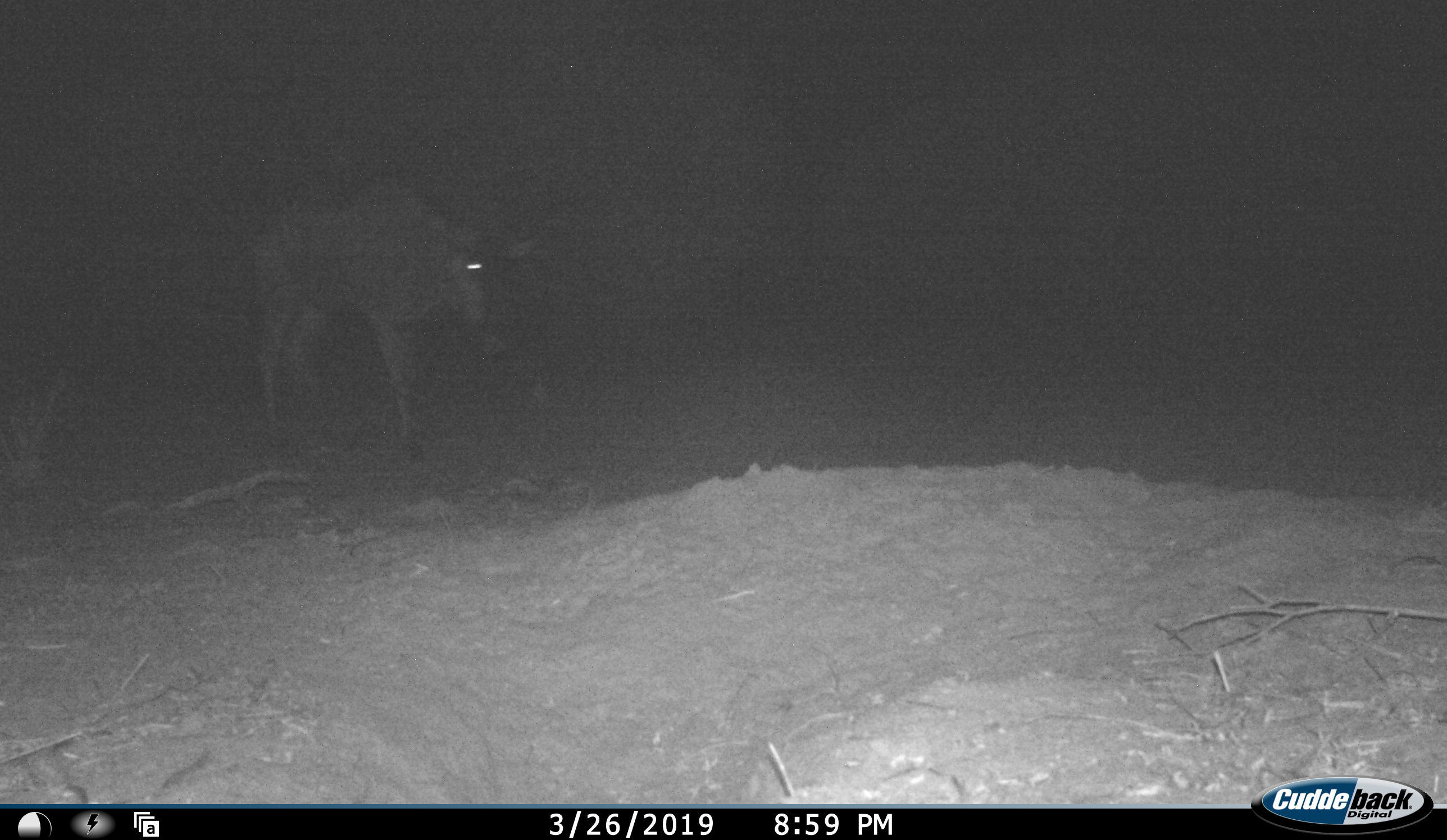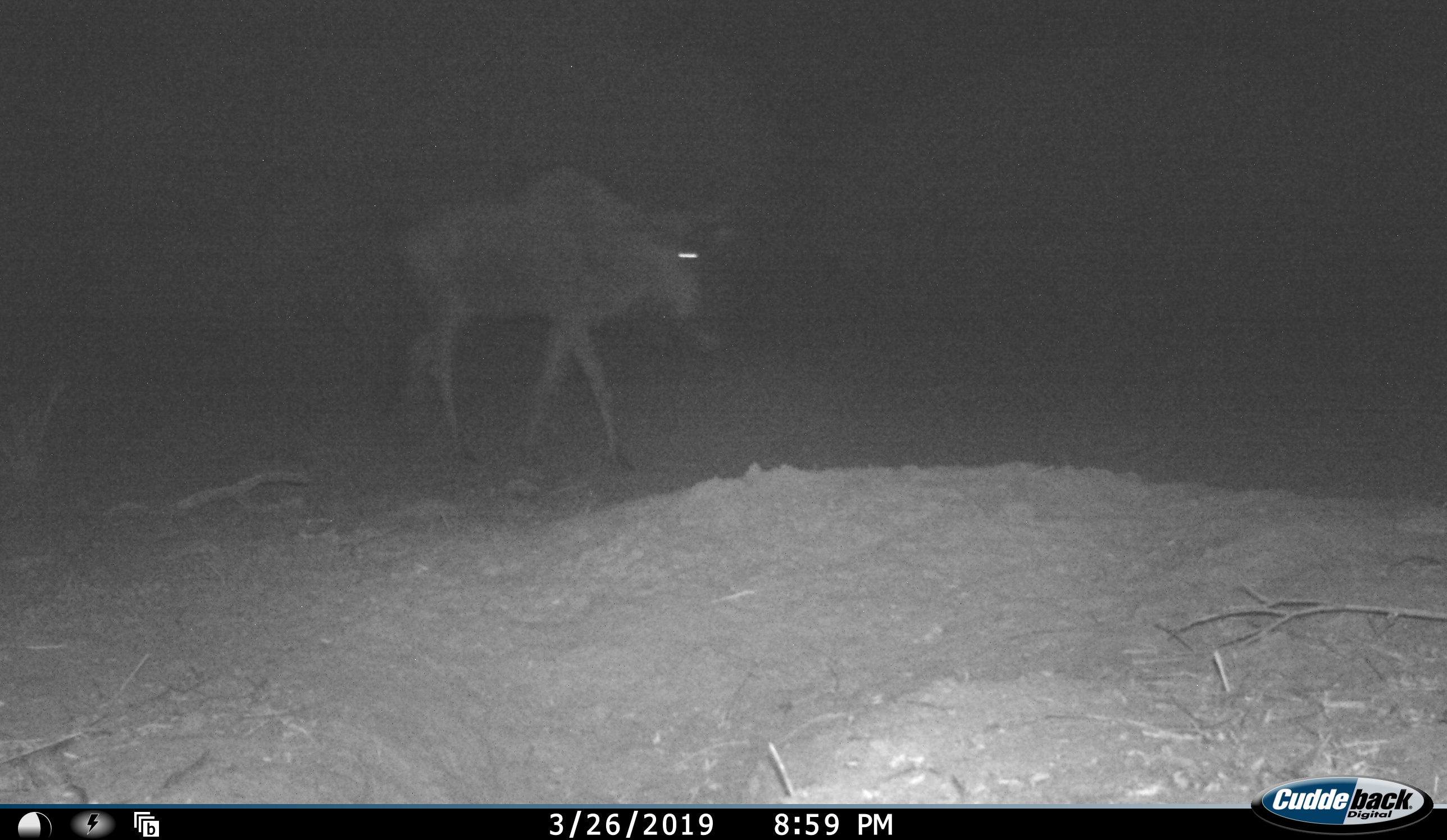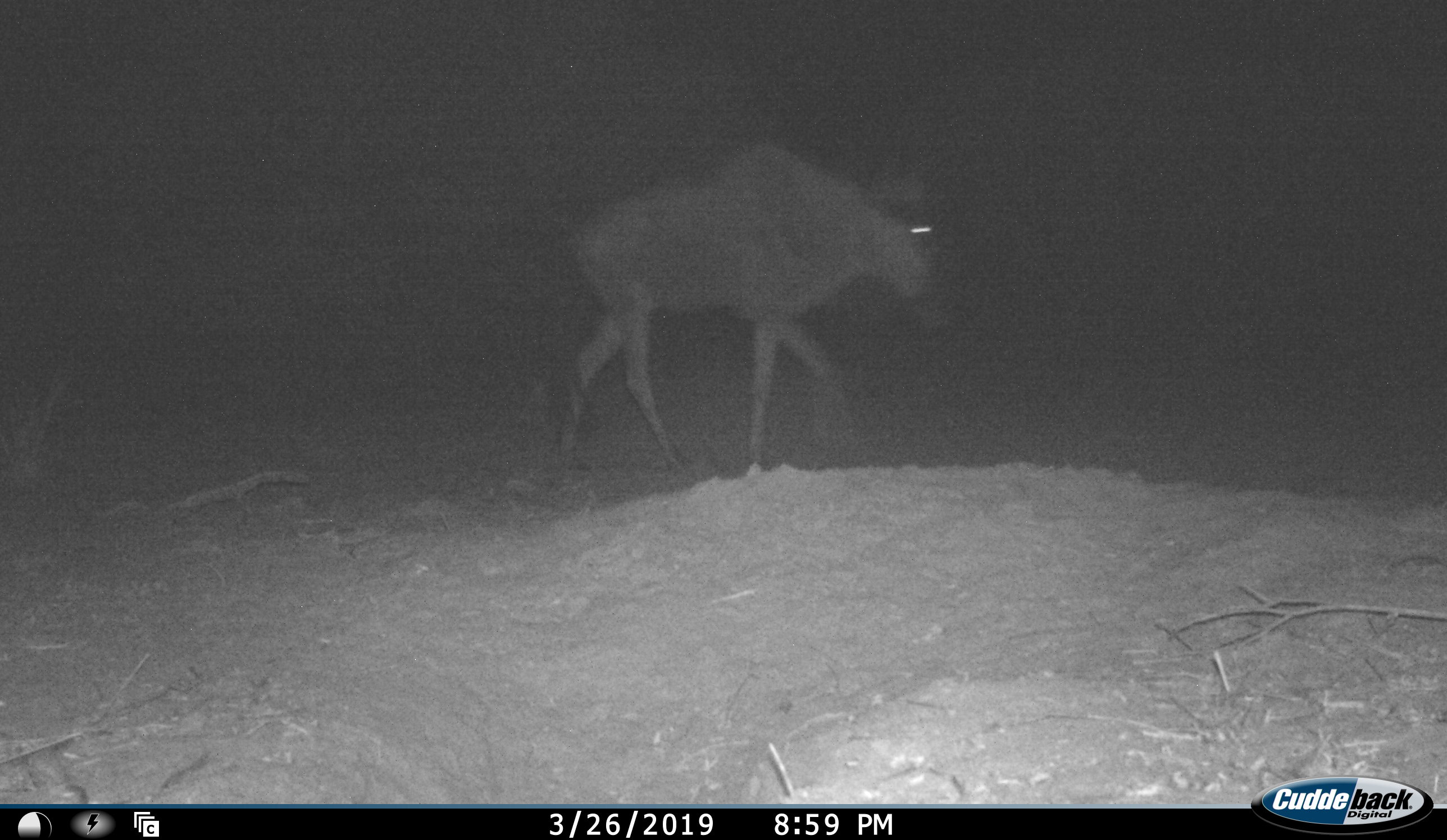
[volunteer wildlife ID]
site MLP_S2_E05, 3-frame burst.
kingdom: Animalia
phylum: Chordata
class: Mammalia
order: Artiodactyla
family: Bovidae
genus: Connochaetes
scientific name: Connochaetes taurinus taurinus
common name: blue wildebeest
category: wildebeestblue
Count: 1.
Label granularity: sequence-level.